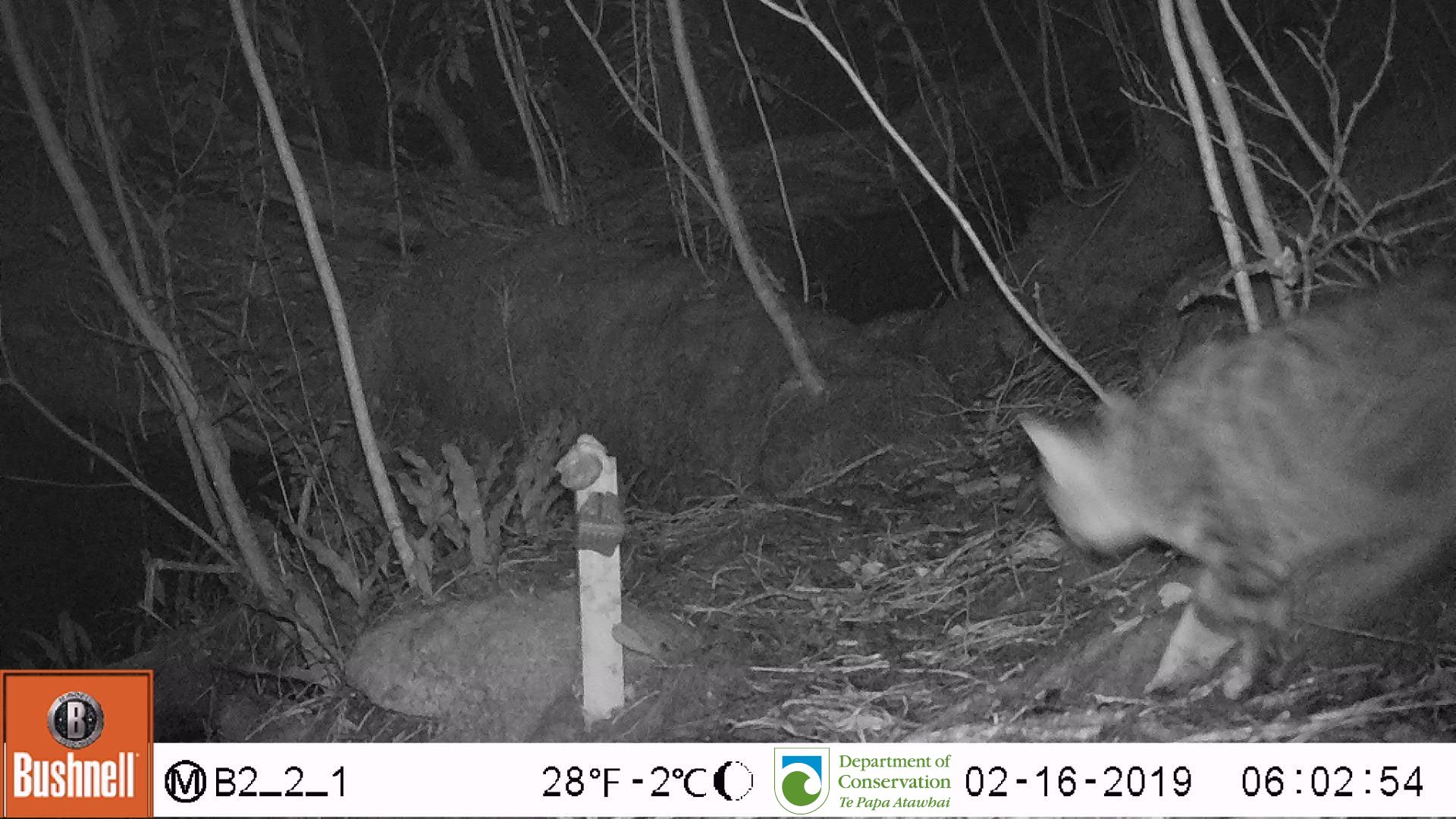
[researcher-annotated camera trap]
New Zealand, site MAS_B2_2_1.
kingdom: Animalia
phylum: Chordata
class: Mammalia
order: Carnivora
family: Felidae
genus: Felis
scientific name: Felis catus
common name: domestic cat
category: cat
Cat (domestic cat) (Felis catus).